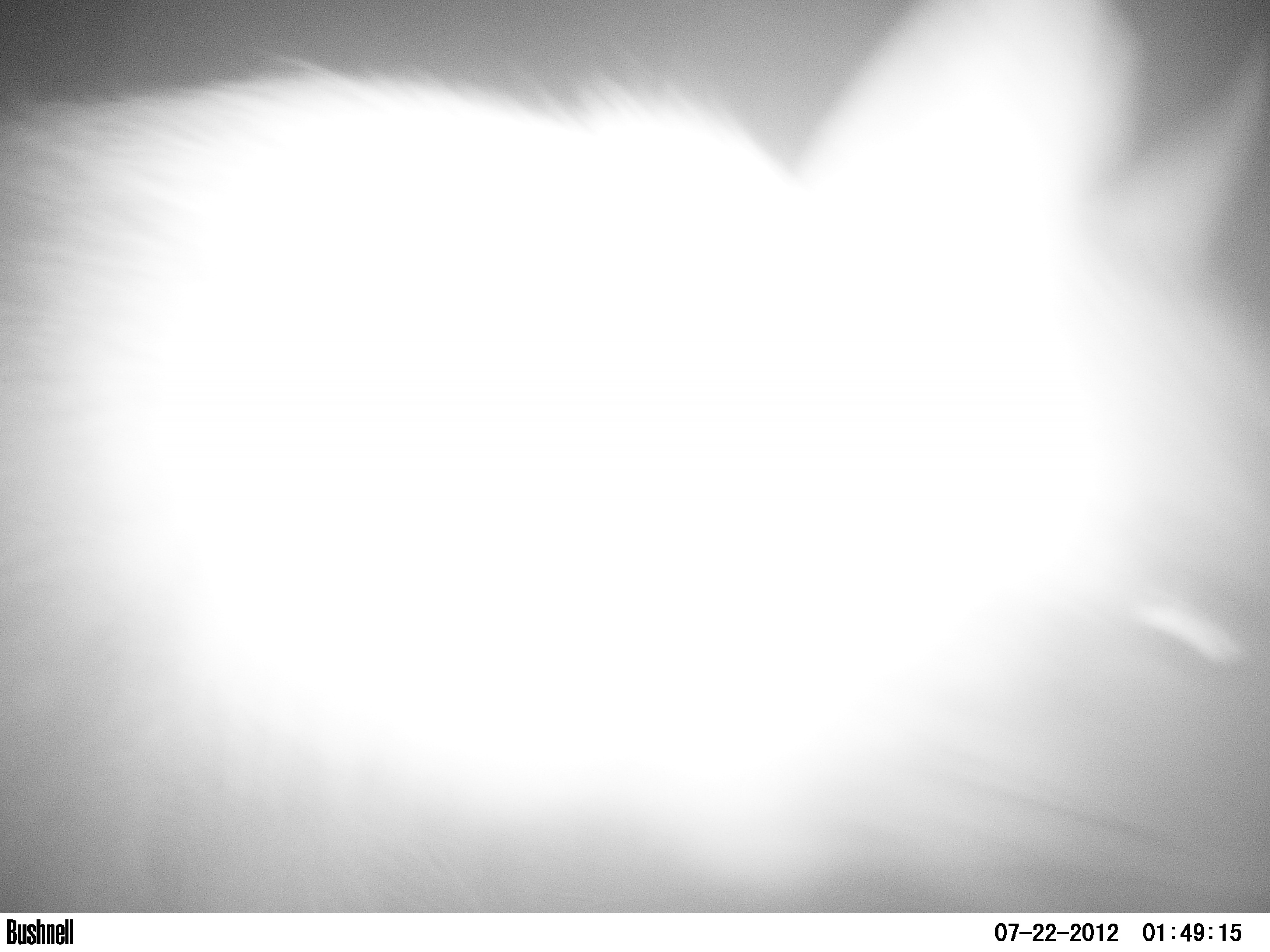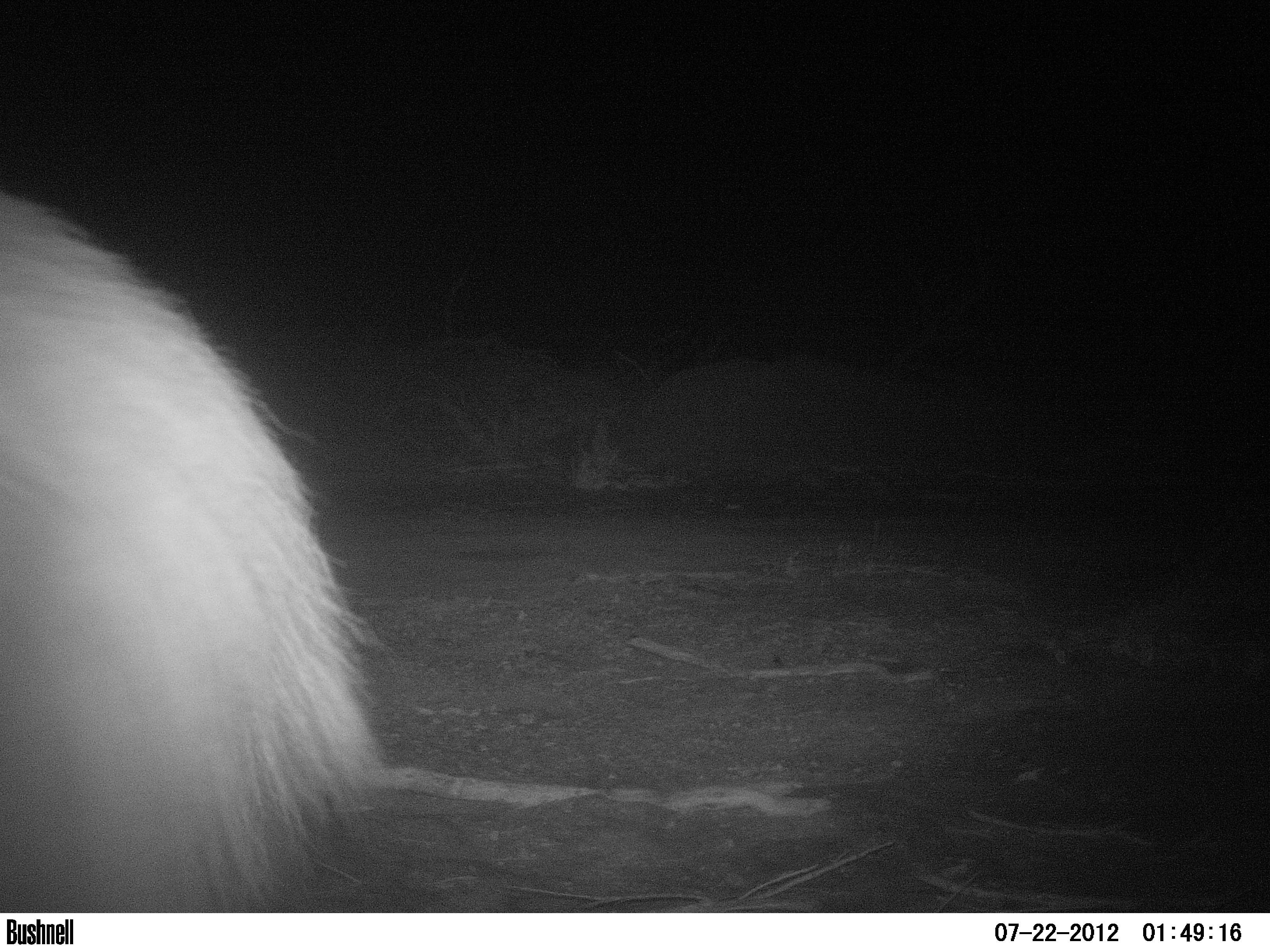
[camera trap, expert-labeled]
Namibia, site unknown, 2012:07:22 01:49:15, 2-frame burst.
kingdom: Animalia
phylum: Chordata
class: Mammalia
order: Carnivora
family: Hyaenidae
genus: Parahyaena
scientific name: Parahyaena brunnea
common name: brown hyena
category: hyaena brunnea